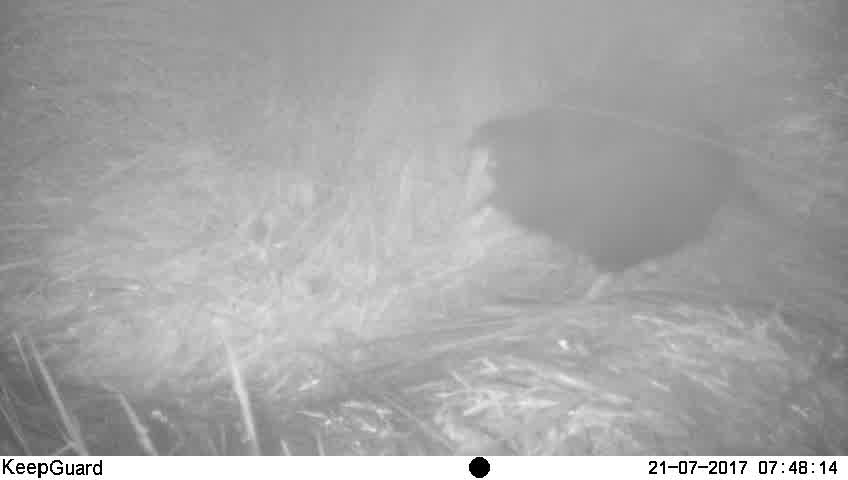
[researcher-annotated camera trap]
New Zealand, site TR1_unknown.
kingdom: Animalia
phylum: Chordata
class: Aves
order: Gruiformes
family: Rallidae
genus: Porphyrio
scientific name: Porphyrio mantelli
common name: takahe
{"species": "takahe (Porphyrio mantelli)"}